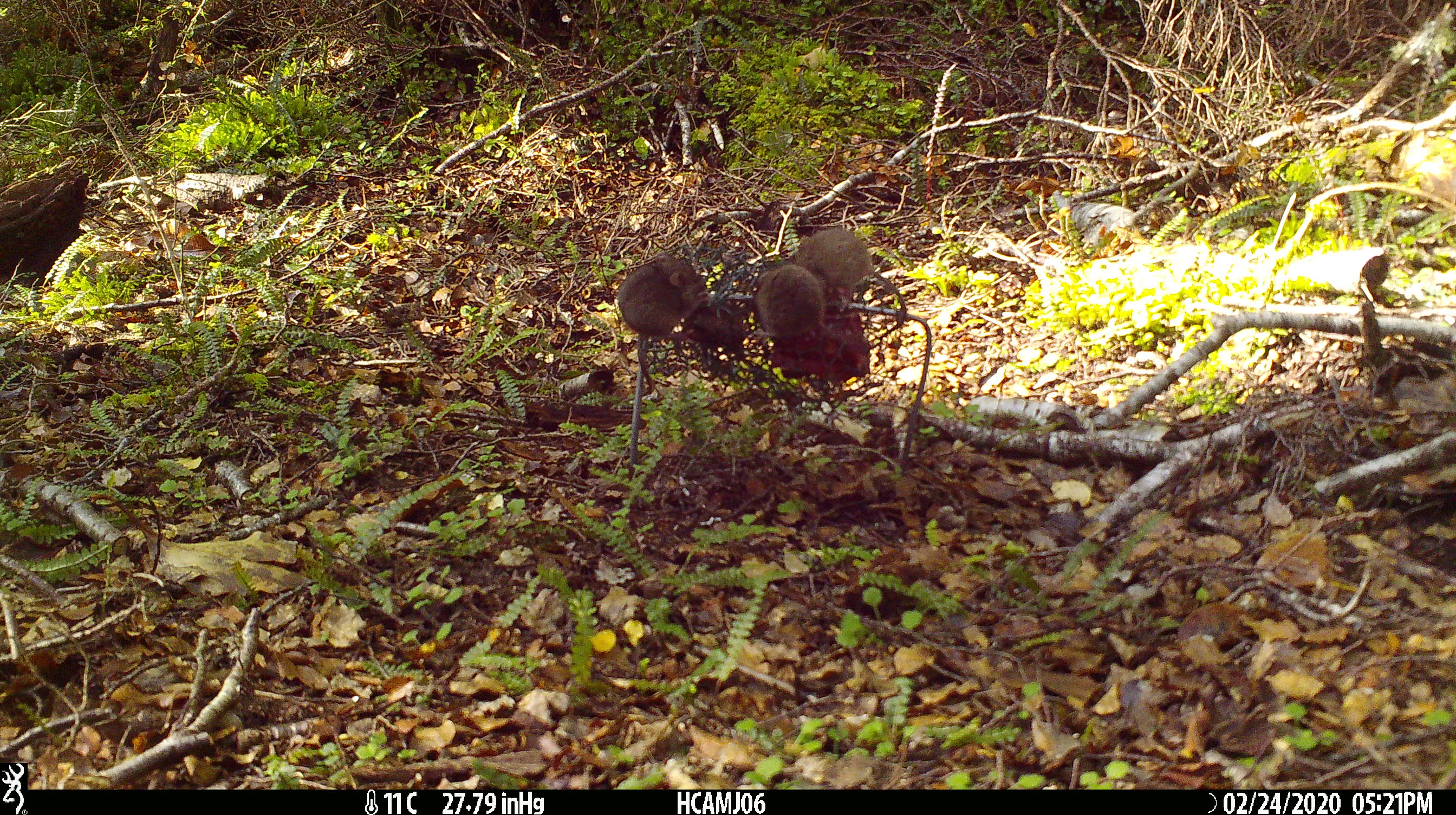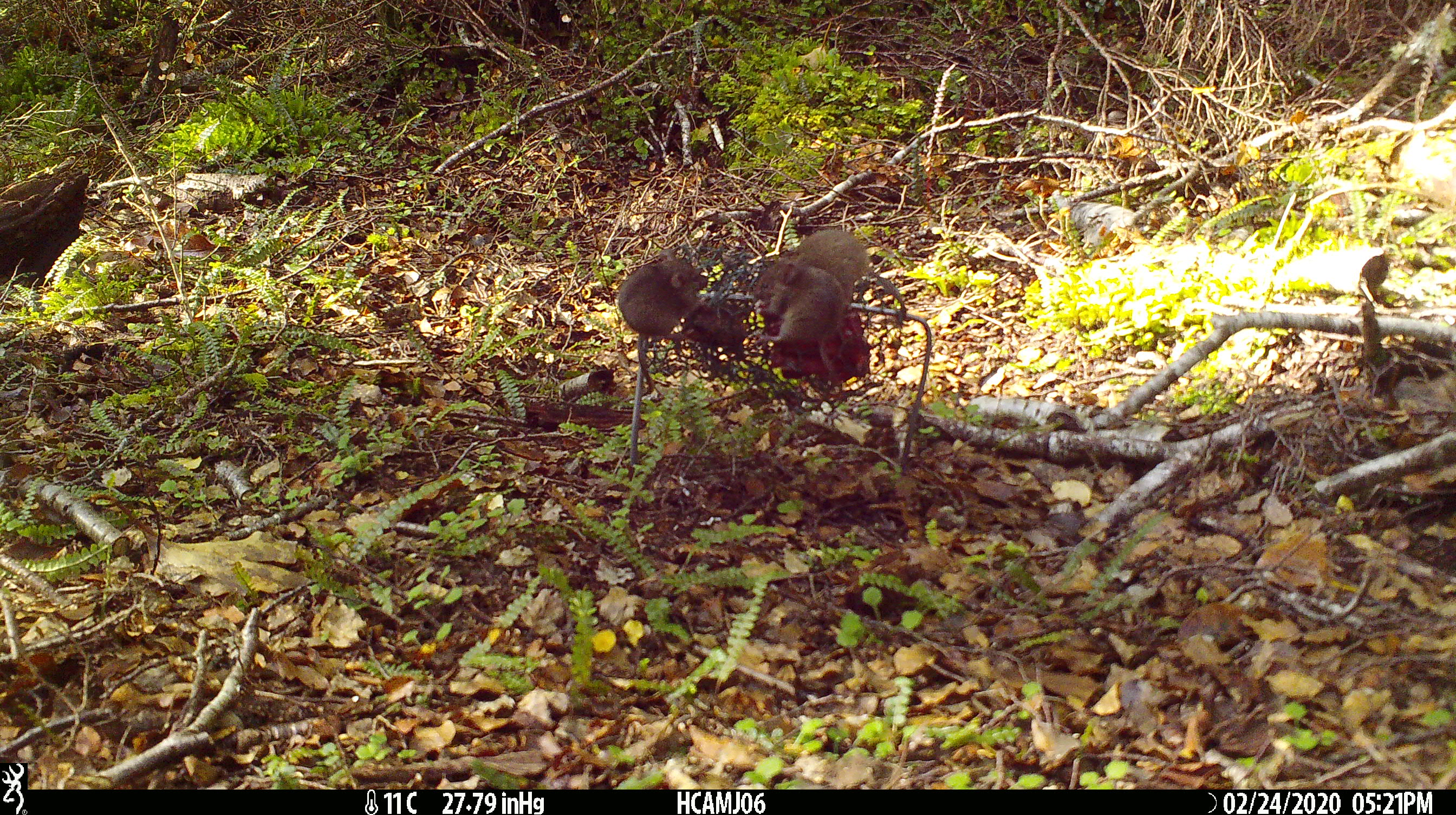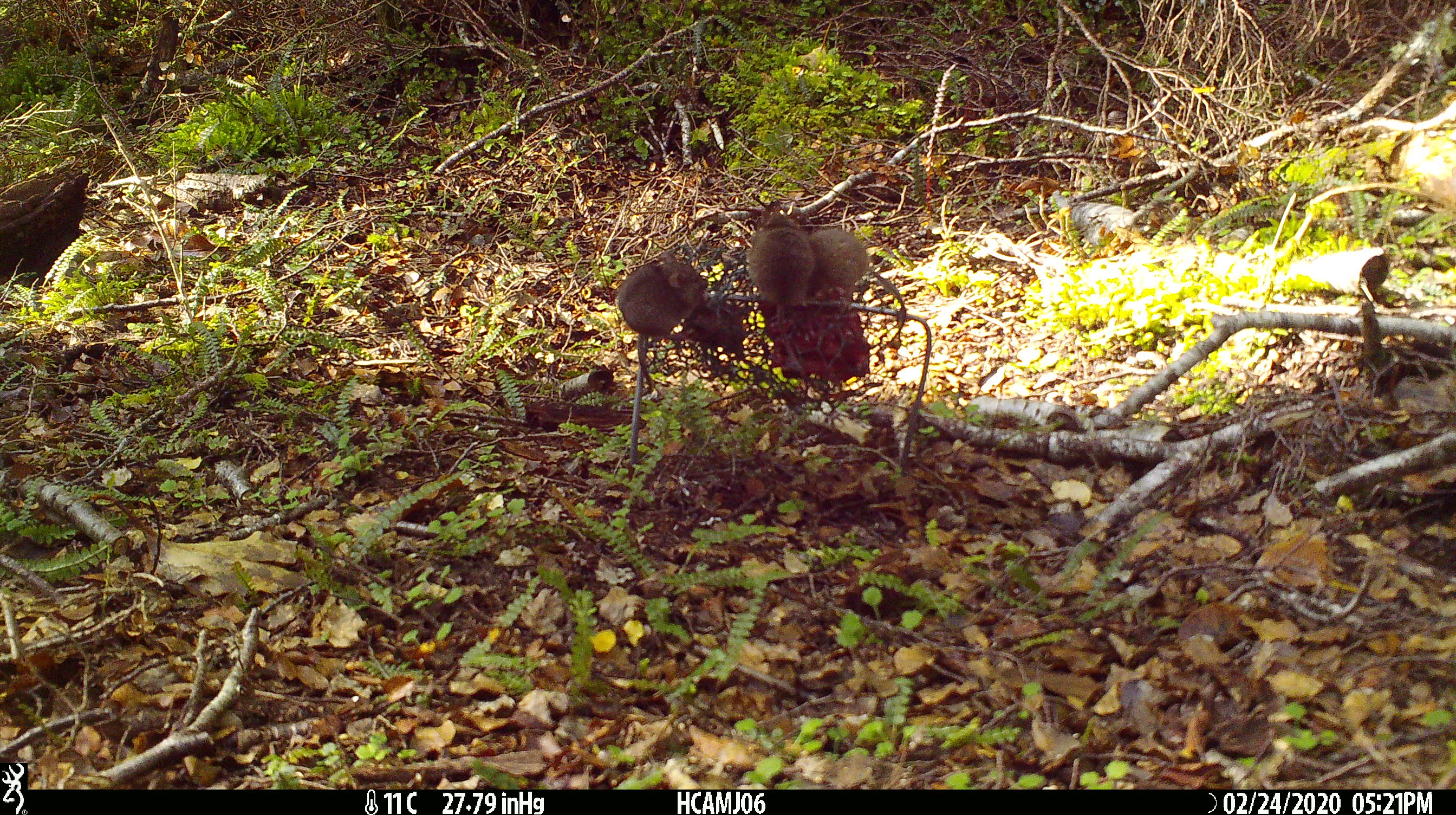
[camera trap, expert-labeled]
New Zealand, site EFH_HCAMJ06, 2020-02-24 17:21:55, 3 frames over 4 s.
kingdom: Animalia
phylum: Chordata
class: Mammalia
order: Rodentia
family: Muridae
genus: Mus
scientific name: Mus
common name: mouse